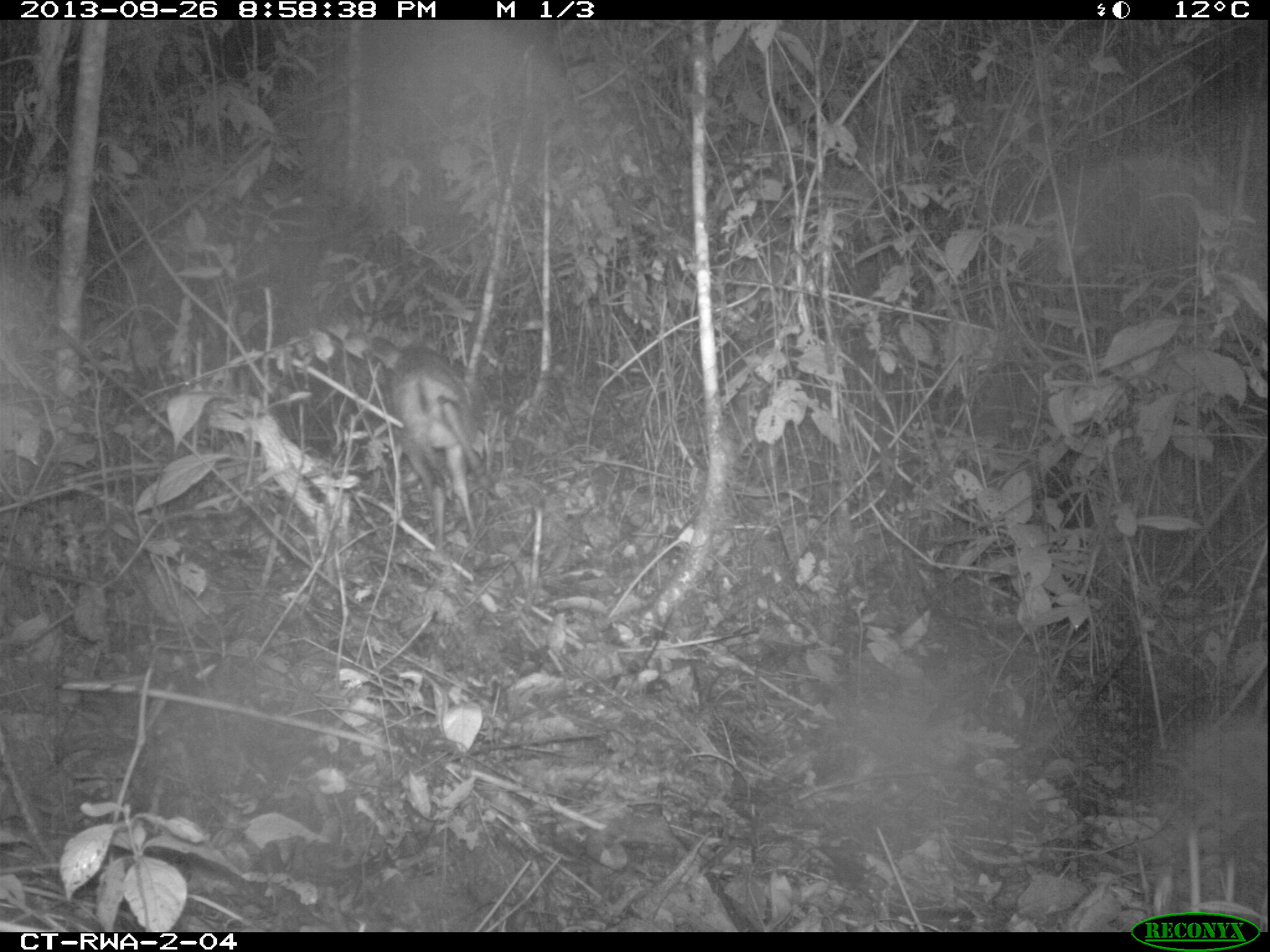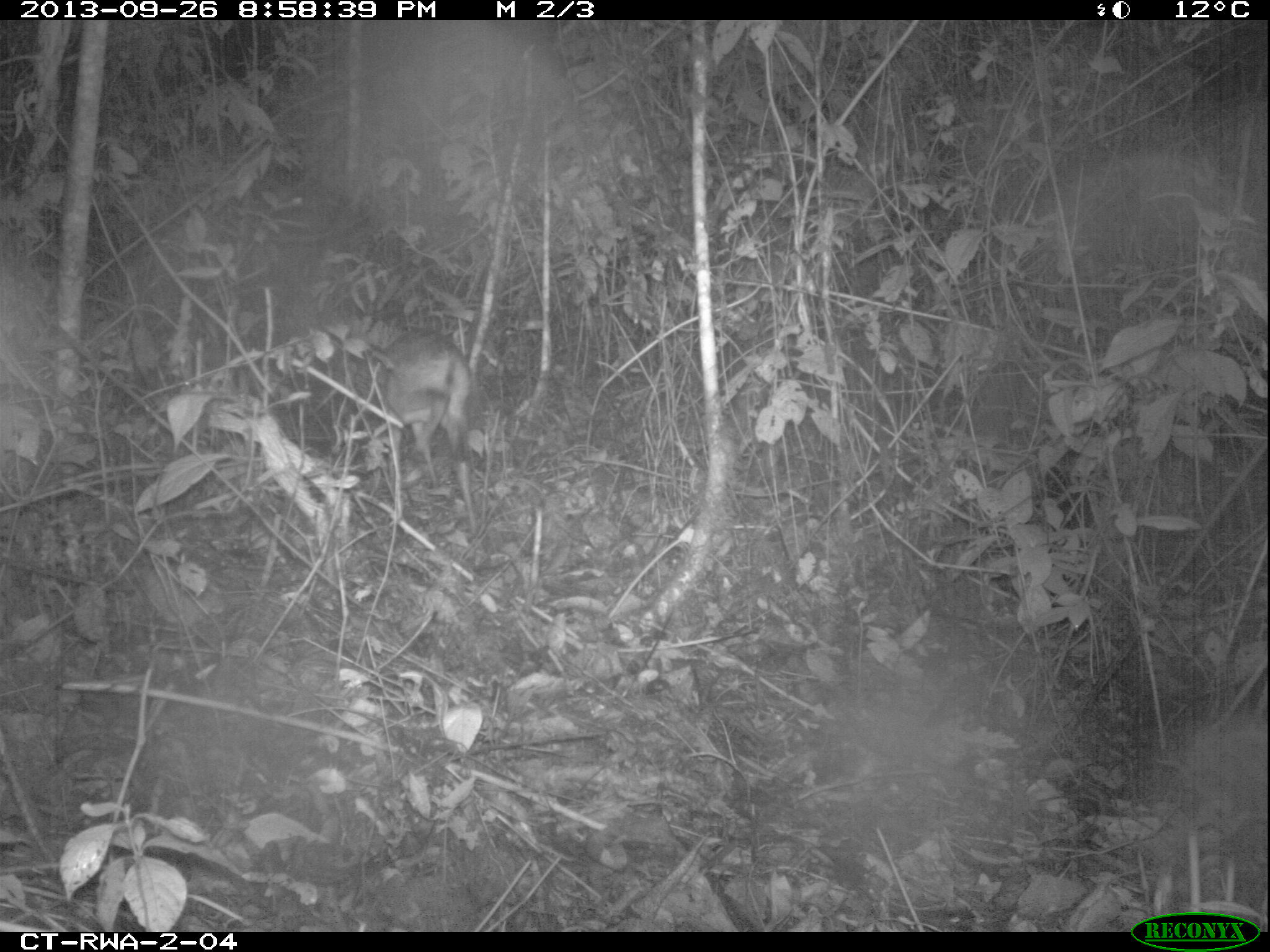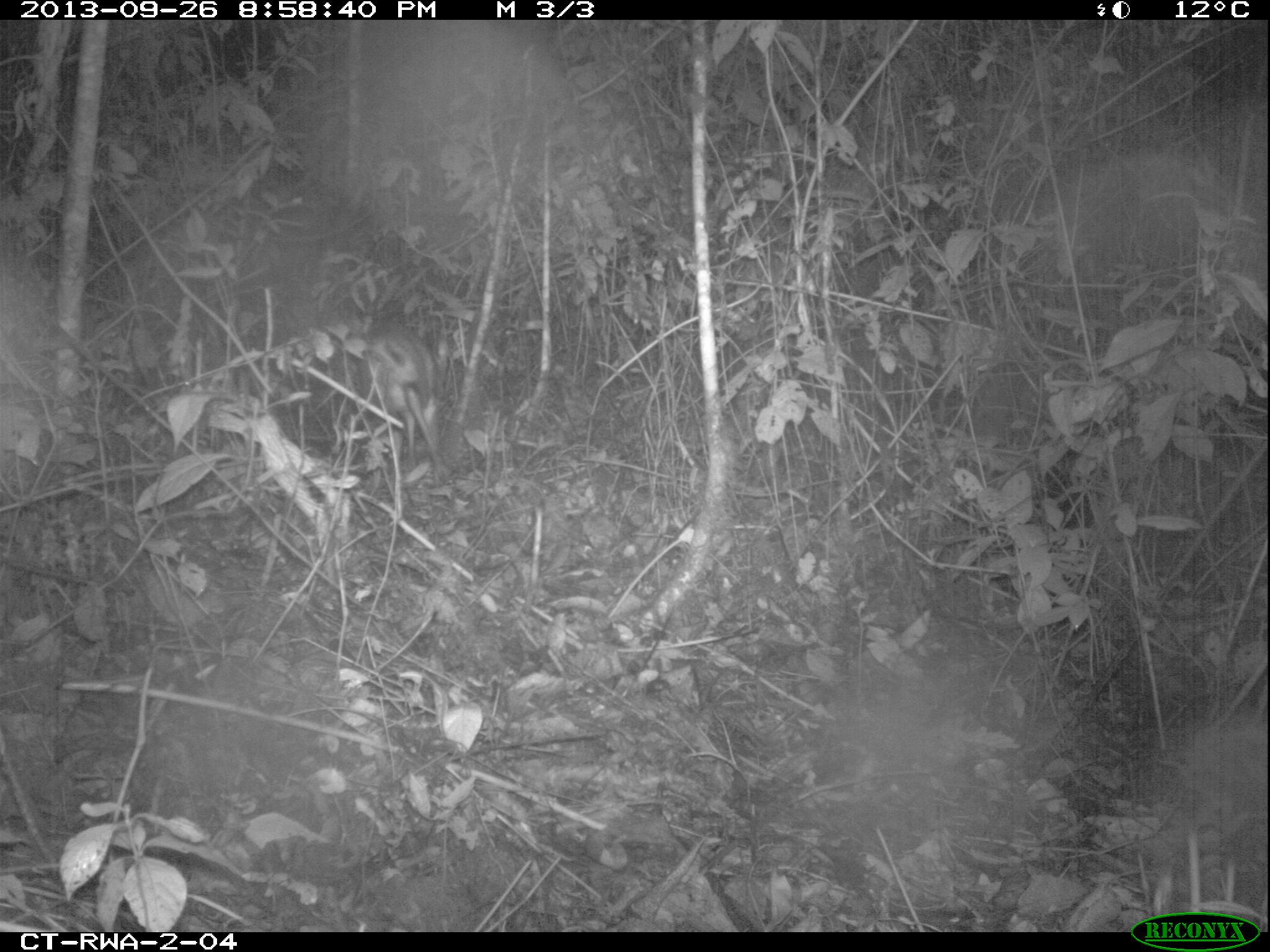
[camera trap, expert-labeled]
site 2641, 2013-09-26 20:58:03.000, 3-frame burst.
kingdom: Animalia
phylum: Chordata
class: Mammalia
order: Artiodactyla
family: Bovidae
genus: Cephalophus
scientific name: Cephalophus nigrifrons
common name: black-fronted duiker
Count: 1.